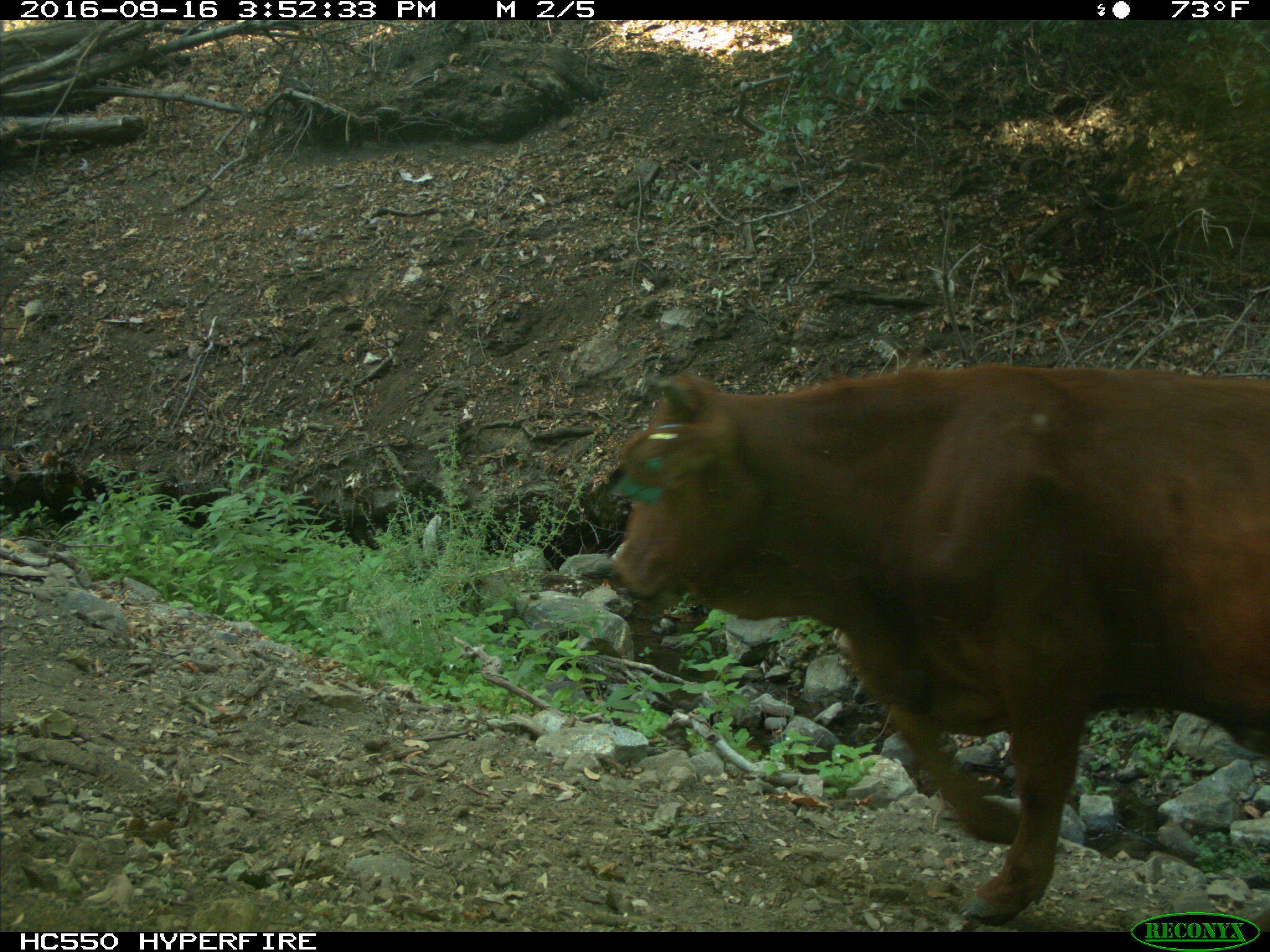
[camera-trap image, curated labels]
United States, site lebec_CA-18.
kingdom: Animalia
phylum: Chordata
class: Mammalia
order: Artiodactyla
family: Bovidae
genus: Bos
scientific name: Bos taurus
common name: domestic cow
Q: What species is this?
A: Bos taurus (domestic cow).